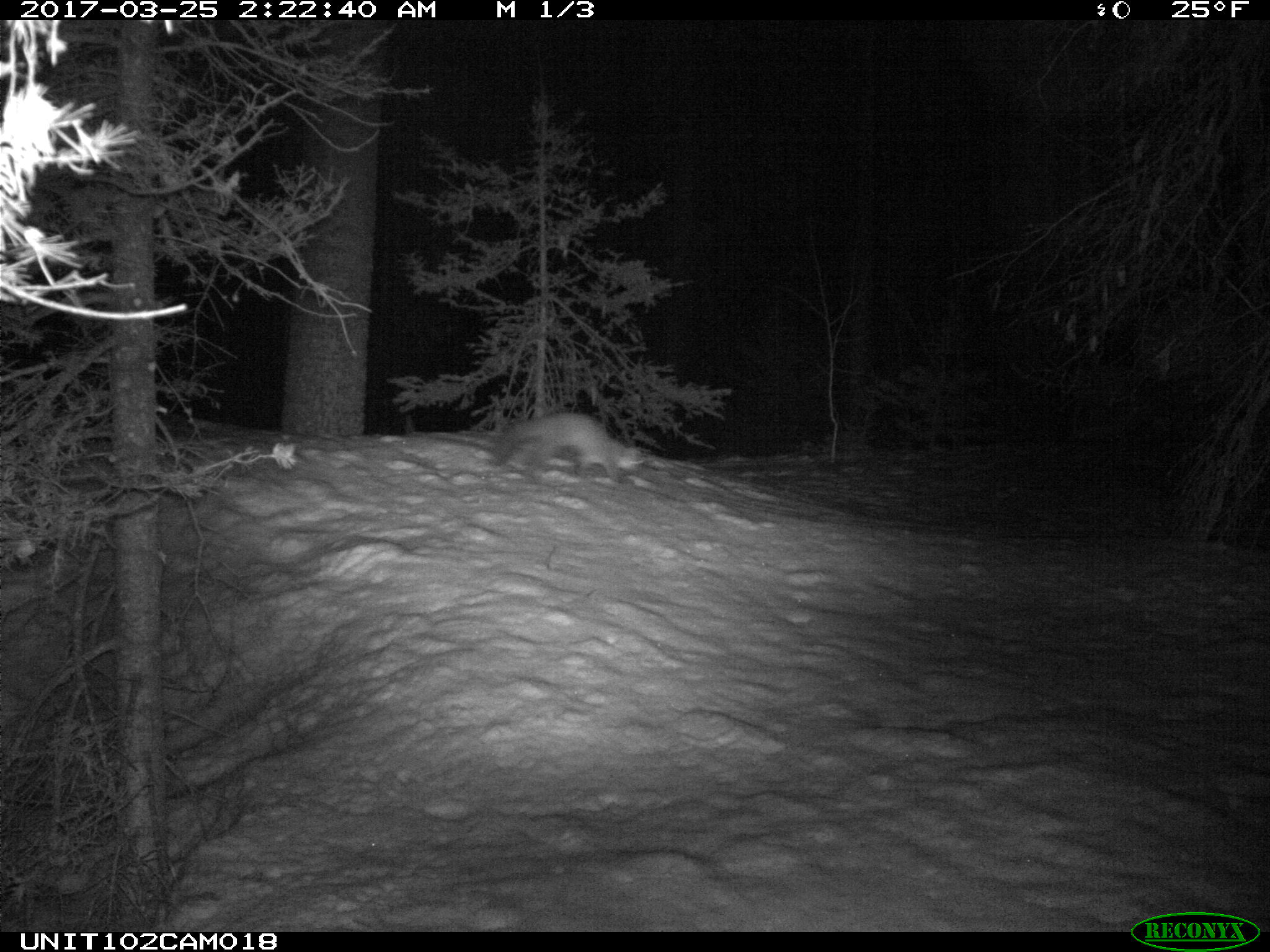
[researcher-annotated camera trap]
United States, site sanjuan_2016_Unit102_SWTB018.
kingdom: Animalia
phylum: Chordata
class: Mammalia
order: Carnivora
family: Mustelidae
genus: Martes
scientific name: Martes americana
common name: american marten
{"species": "Martes americana (american marten)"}